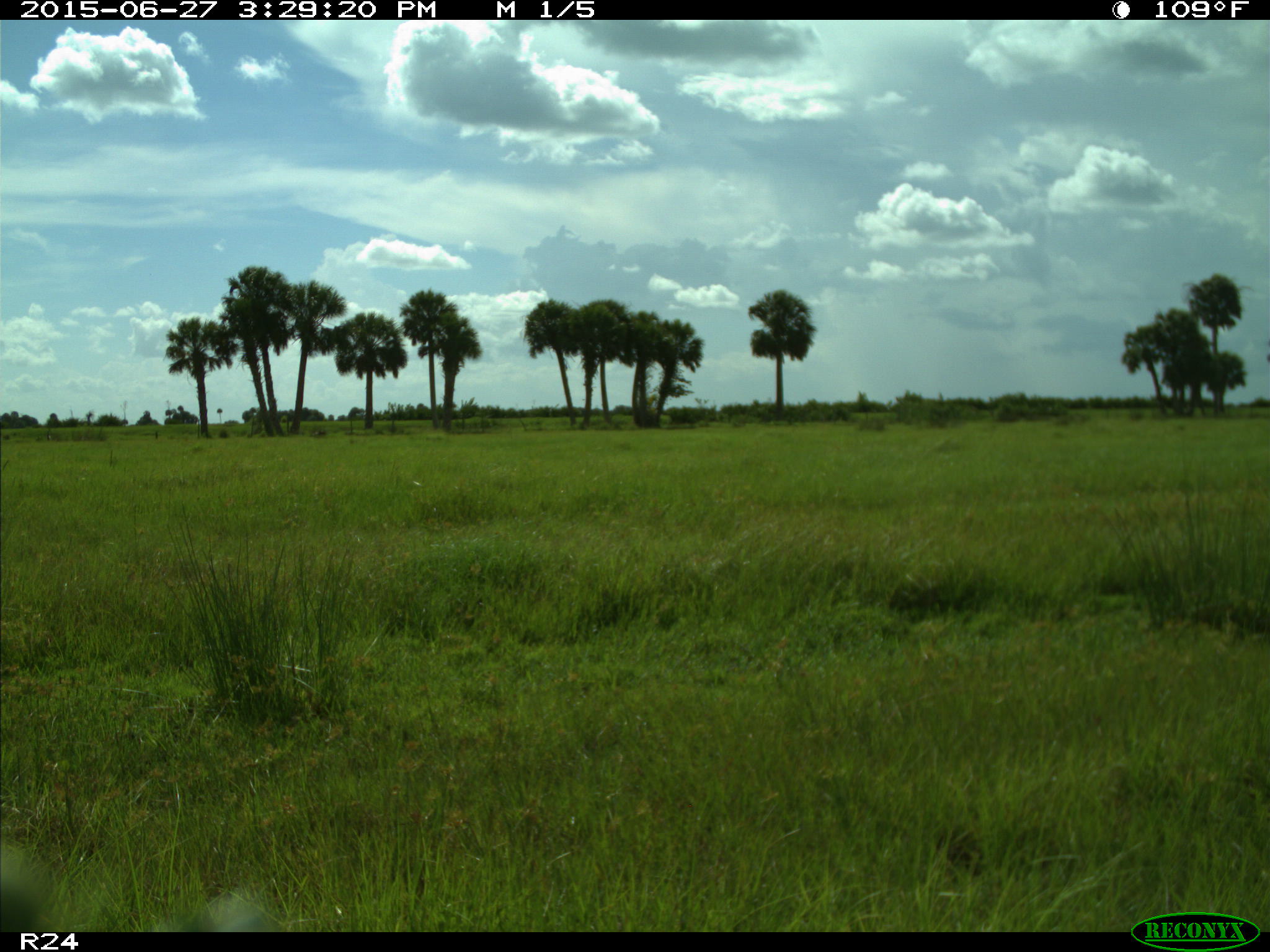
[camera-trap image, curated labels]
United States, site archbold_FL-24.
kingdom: Animalia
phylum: Chordata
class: Mammalia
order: Artiodactyla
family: Bovidae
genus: Bos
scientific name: Bos taurus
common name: domestic cow